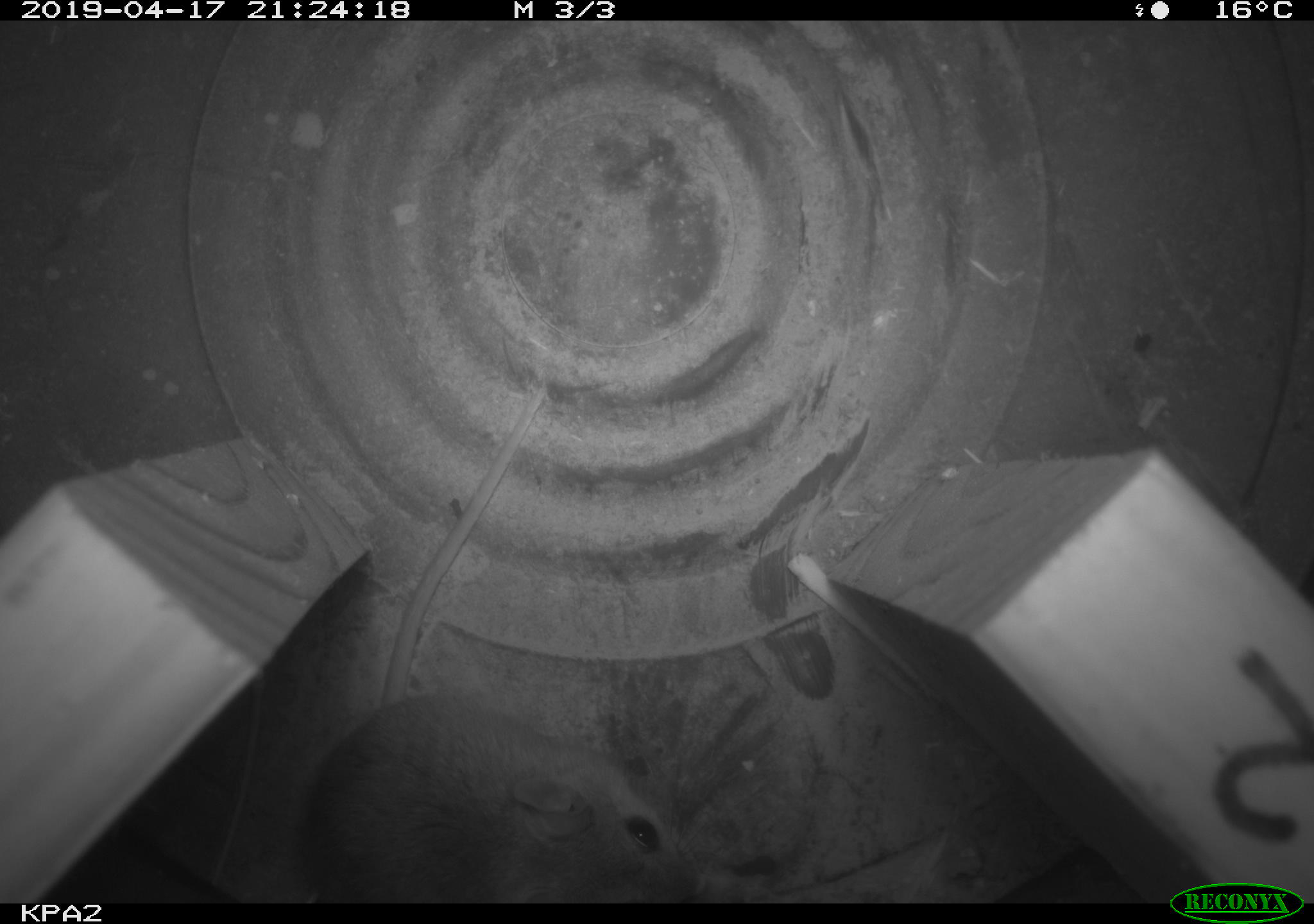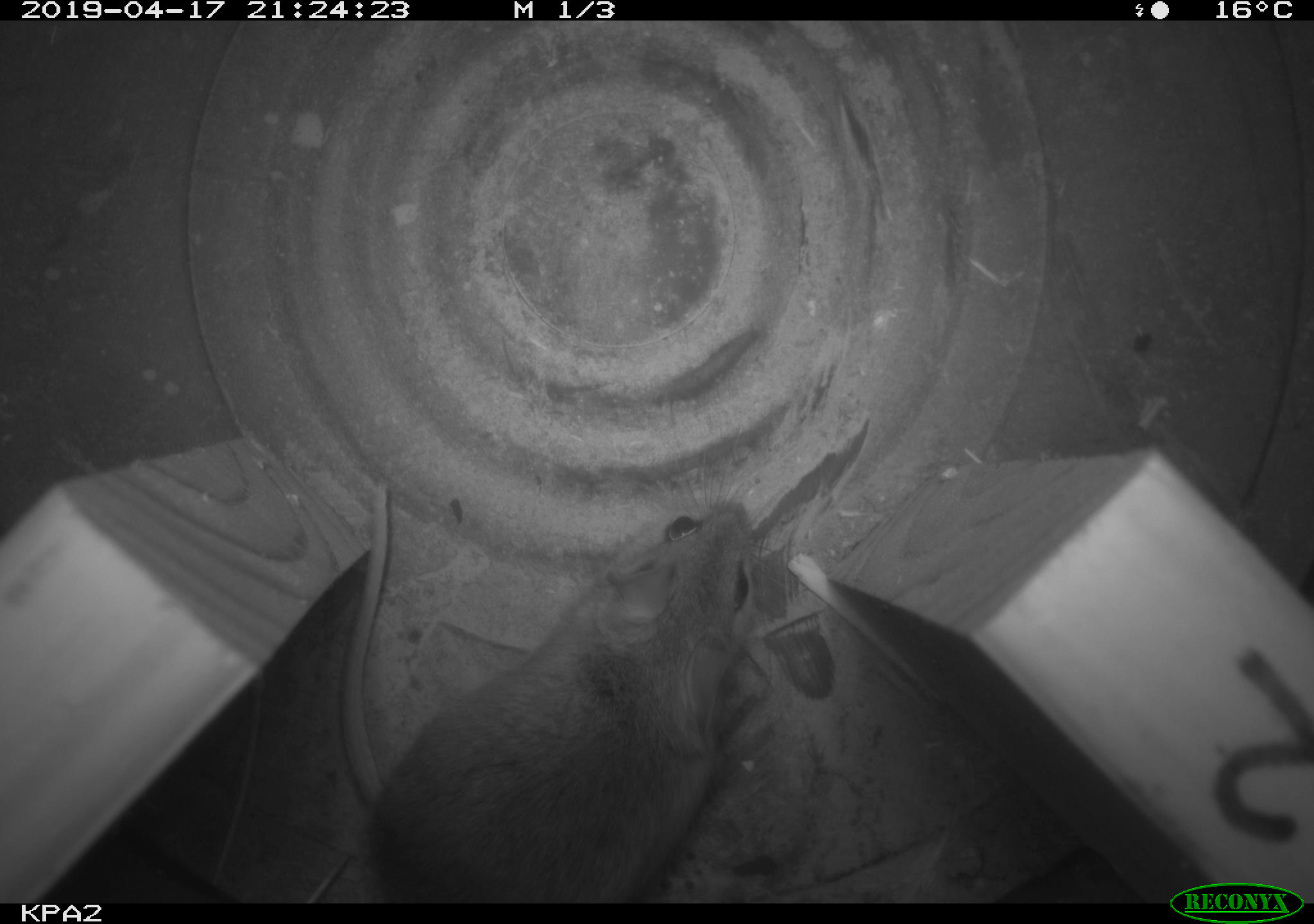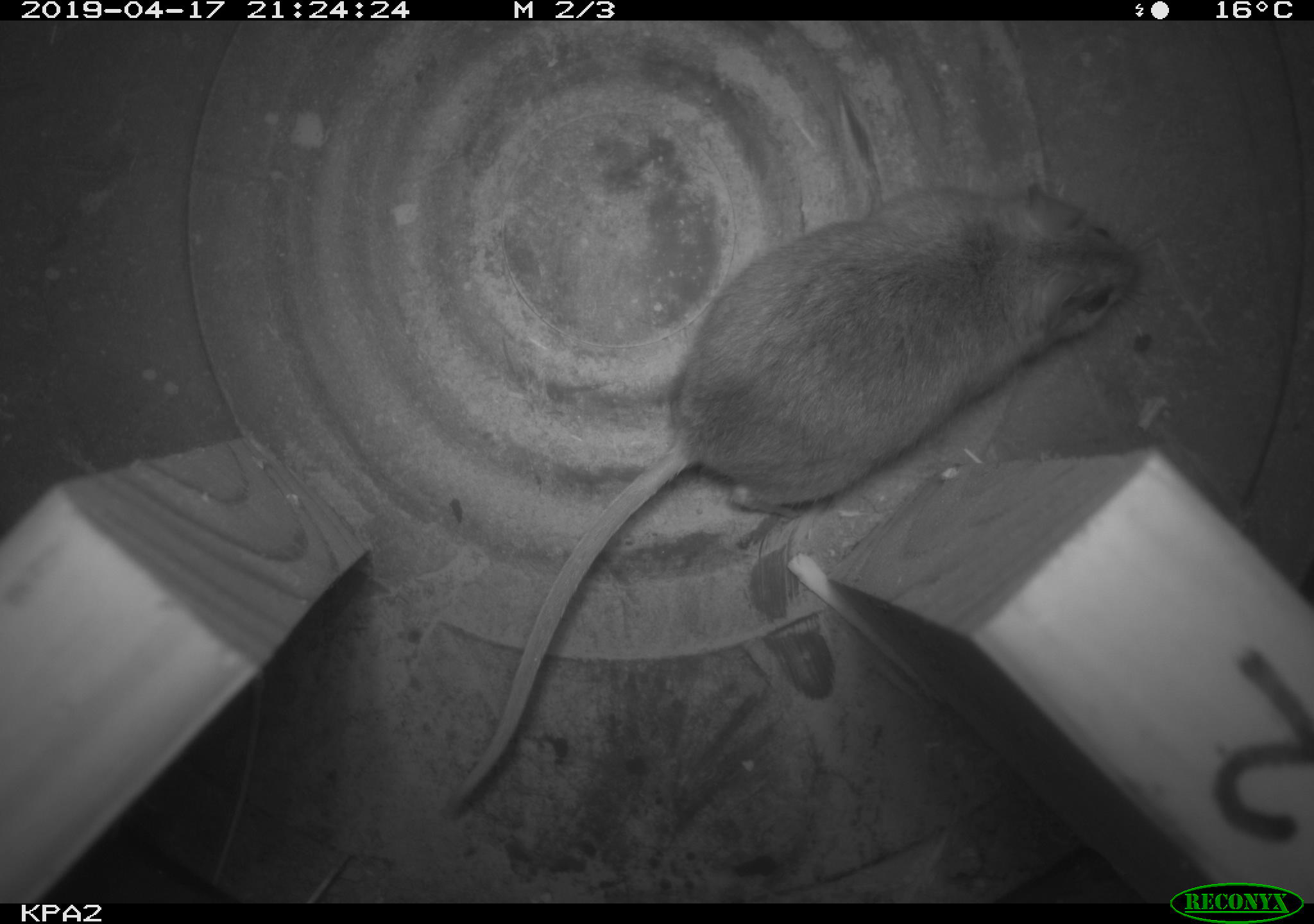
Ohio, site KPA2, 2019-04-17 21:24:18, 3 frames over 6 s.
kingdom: Animalia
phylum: Chordata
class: Mammalia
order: Rodentia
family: Cricetidae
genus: Peromyscus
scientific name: Peromyscus leucopus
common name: white-footed mouse